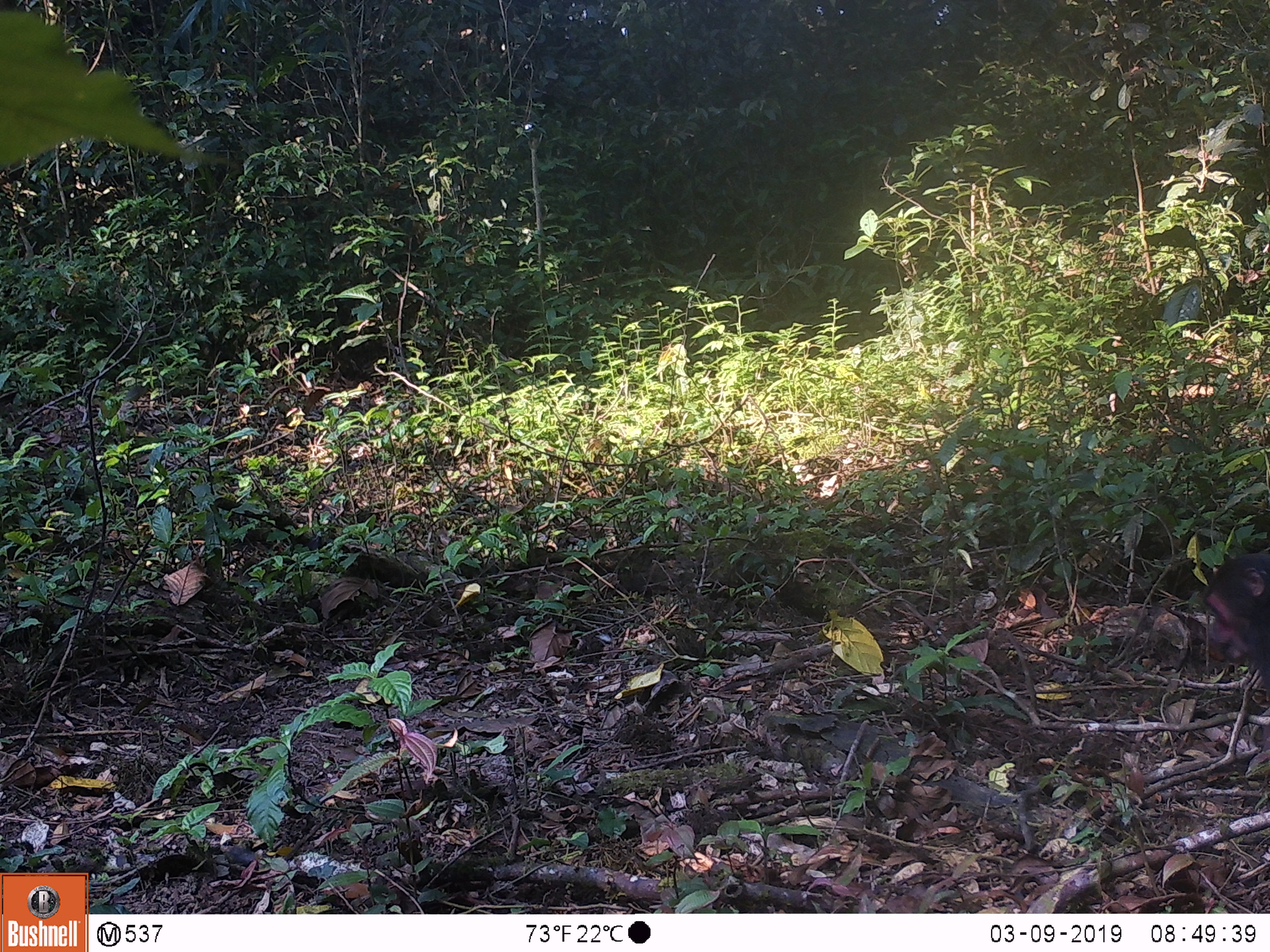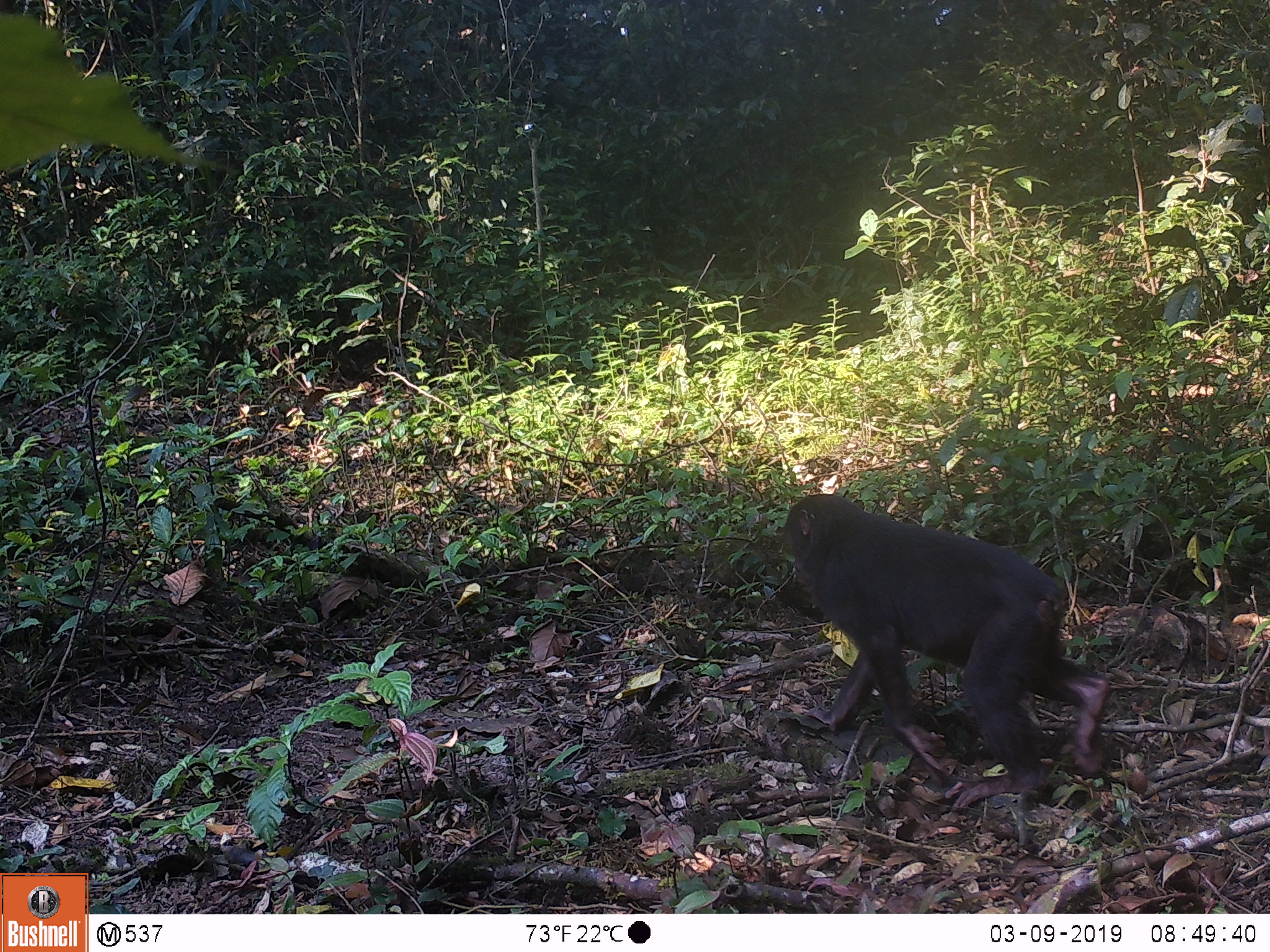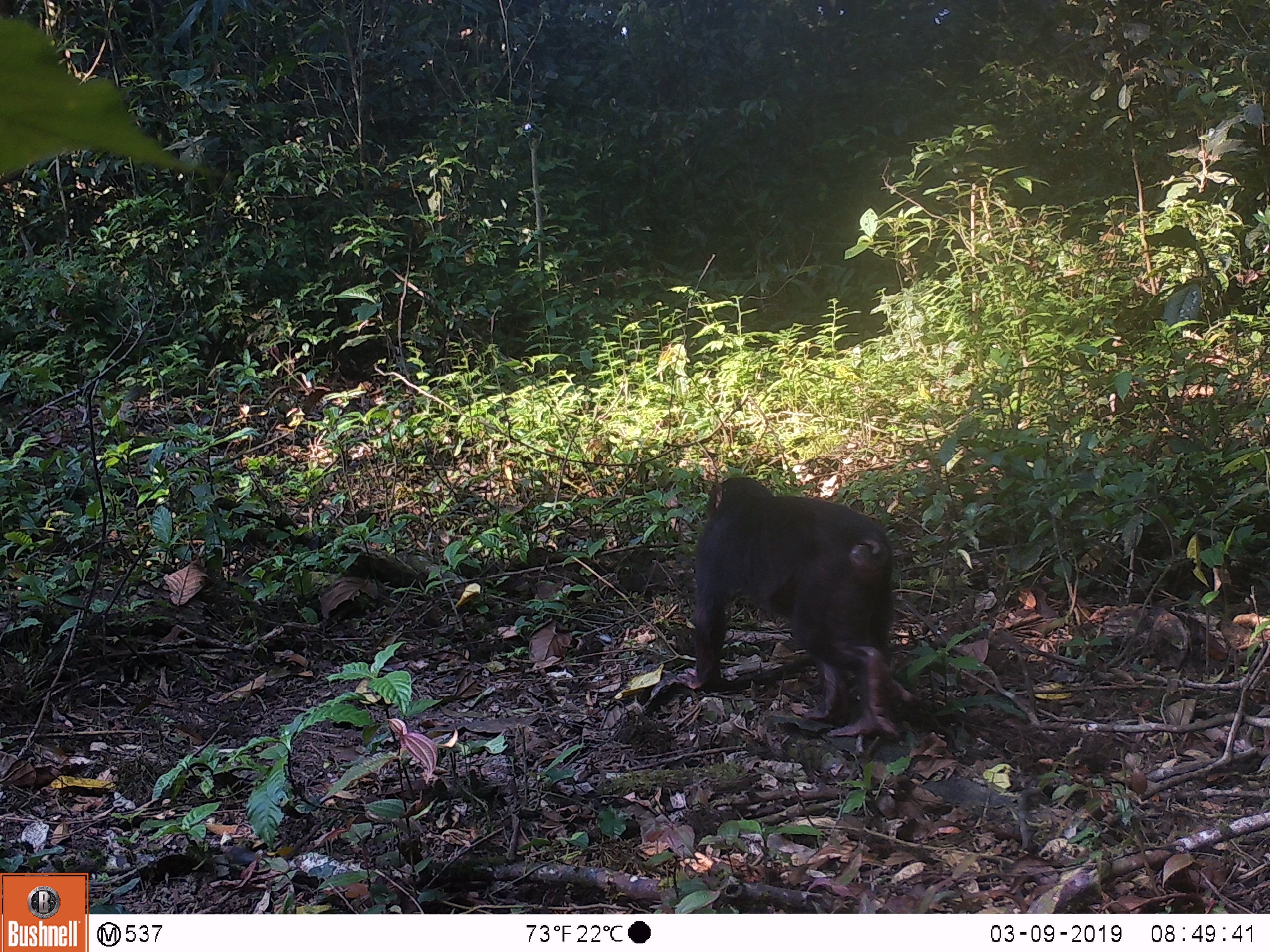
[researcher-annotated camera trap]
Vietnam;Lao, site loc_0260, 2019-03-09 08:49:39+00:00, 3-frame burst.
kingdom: Animalia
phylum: Chordata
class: Mammalia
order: Primates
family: Cercopithecidae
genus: Macaca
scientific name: Macaca arctoides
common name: stump-tailed macaque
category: stump tailed macaque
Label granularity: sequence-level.